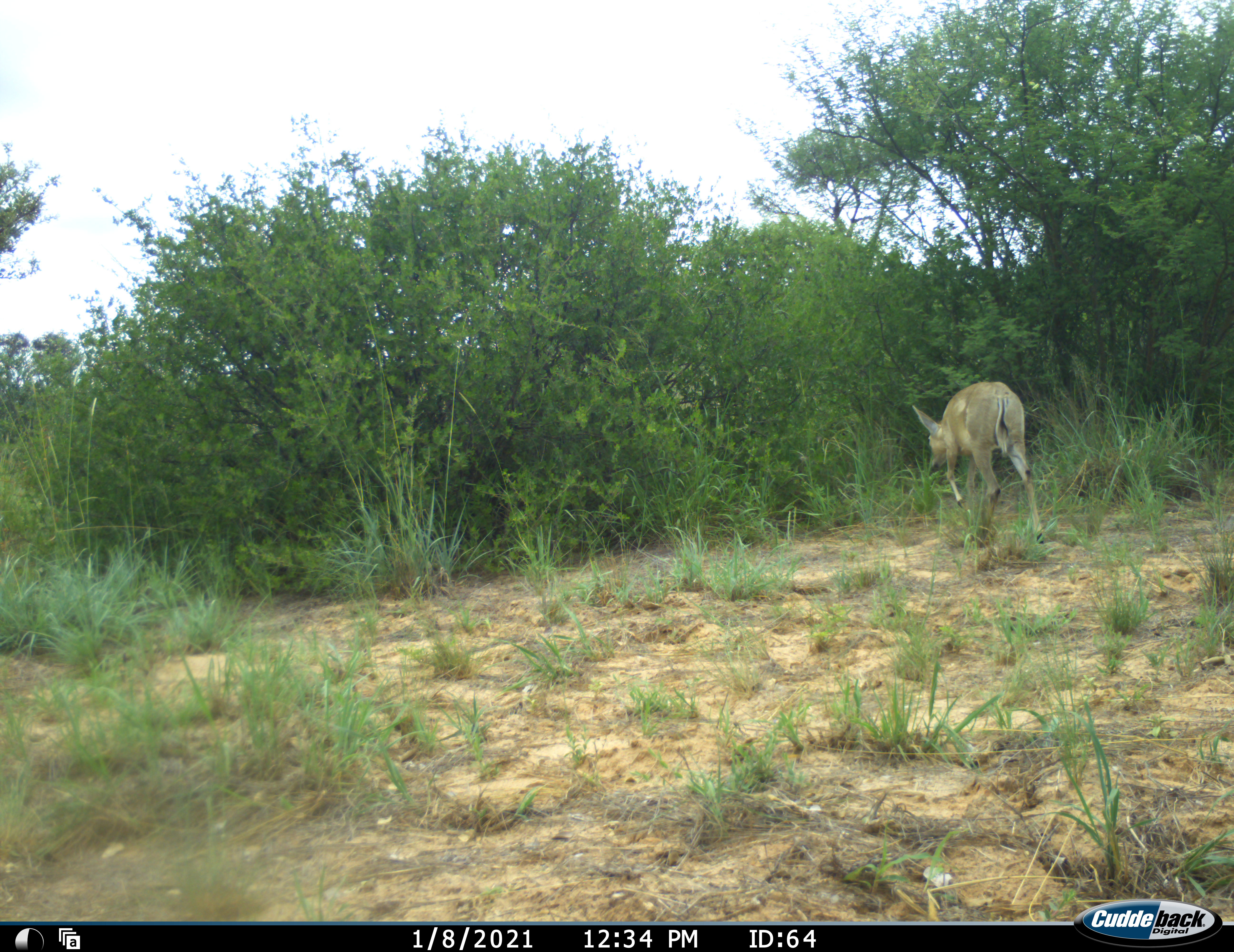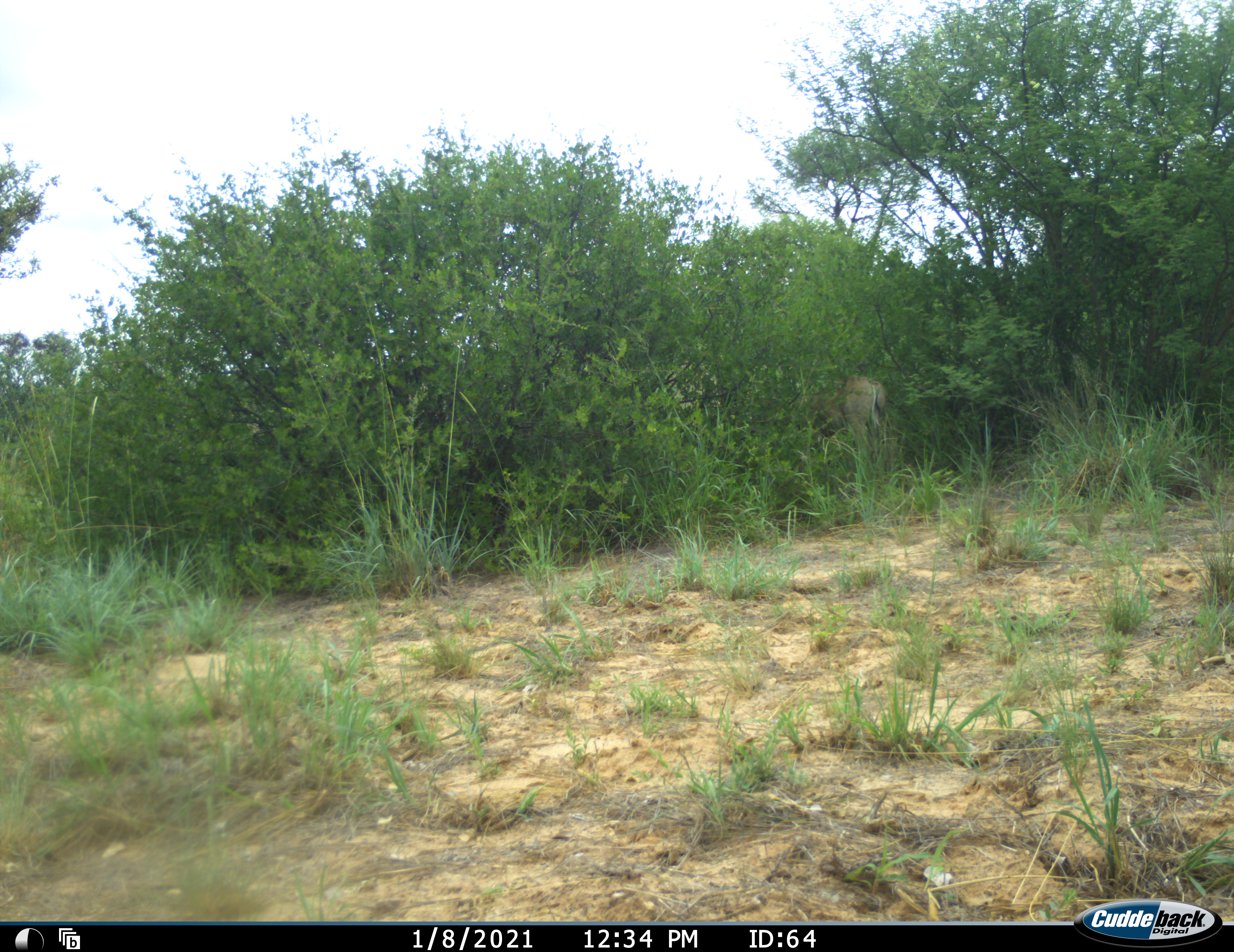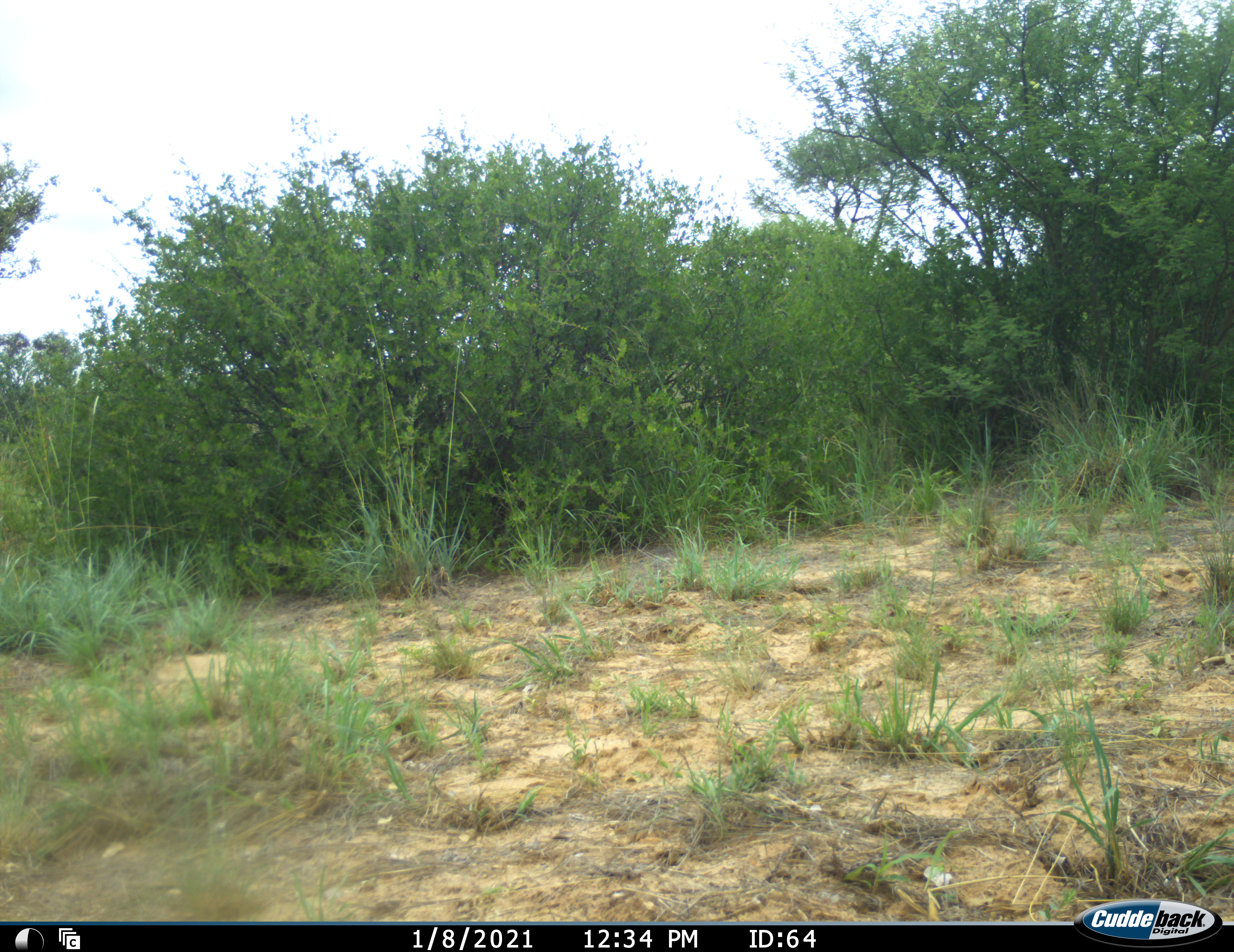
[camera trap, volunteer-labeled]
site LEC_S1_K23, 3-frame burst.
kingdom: Animalia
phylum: Chordata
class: Mammalia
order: Artiodactyla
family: Bovidae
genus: Sylvicapra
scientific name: Sylvicapra grimmia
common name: common duiker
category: duikercommongrey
Duikercommongrey (common duiker) (Sylvicapra grimmia), count 1. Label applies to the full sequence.